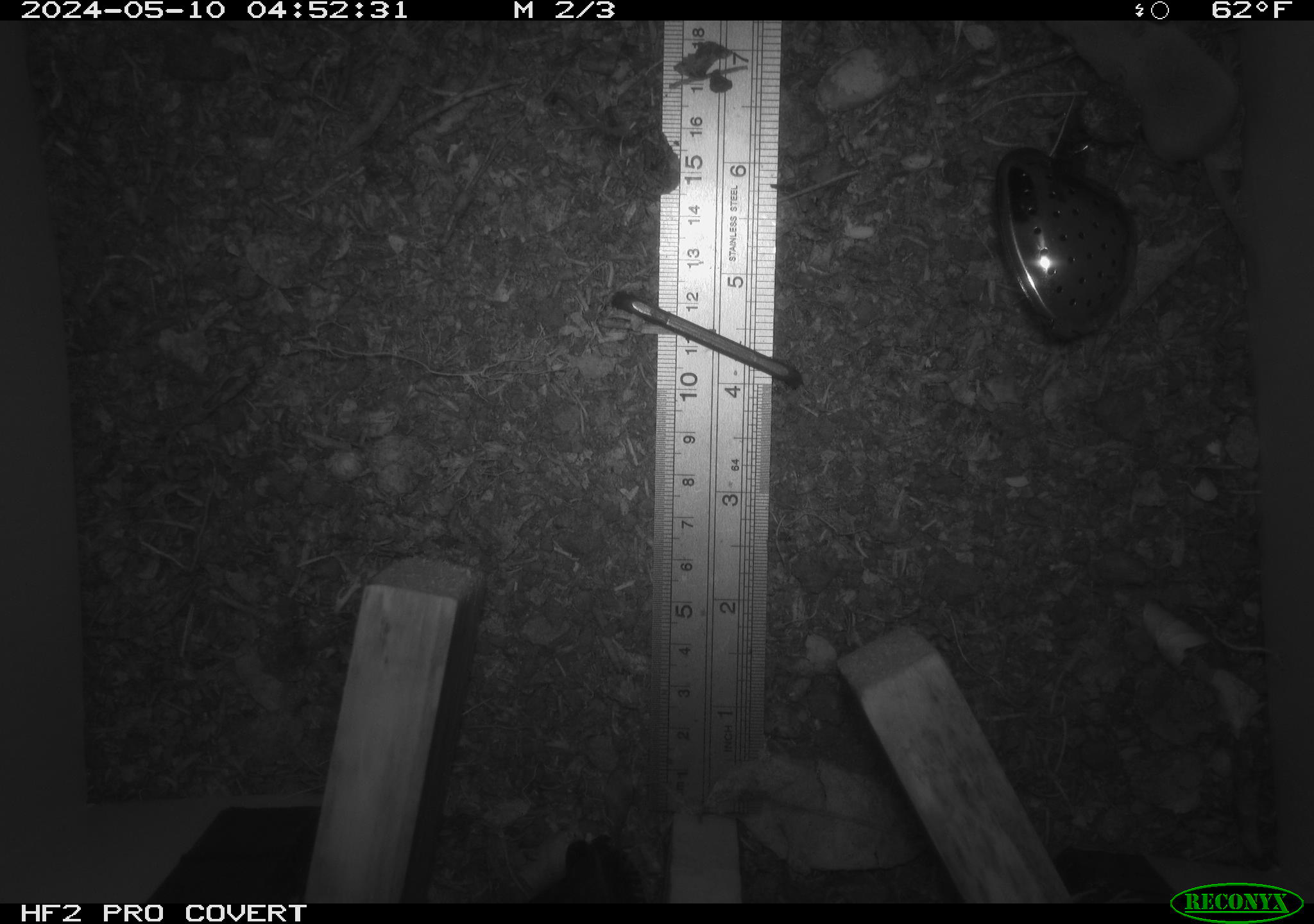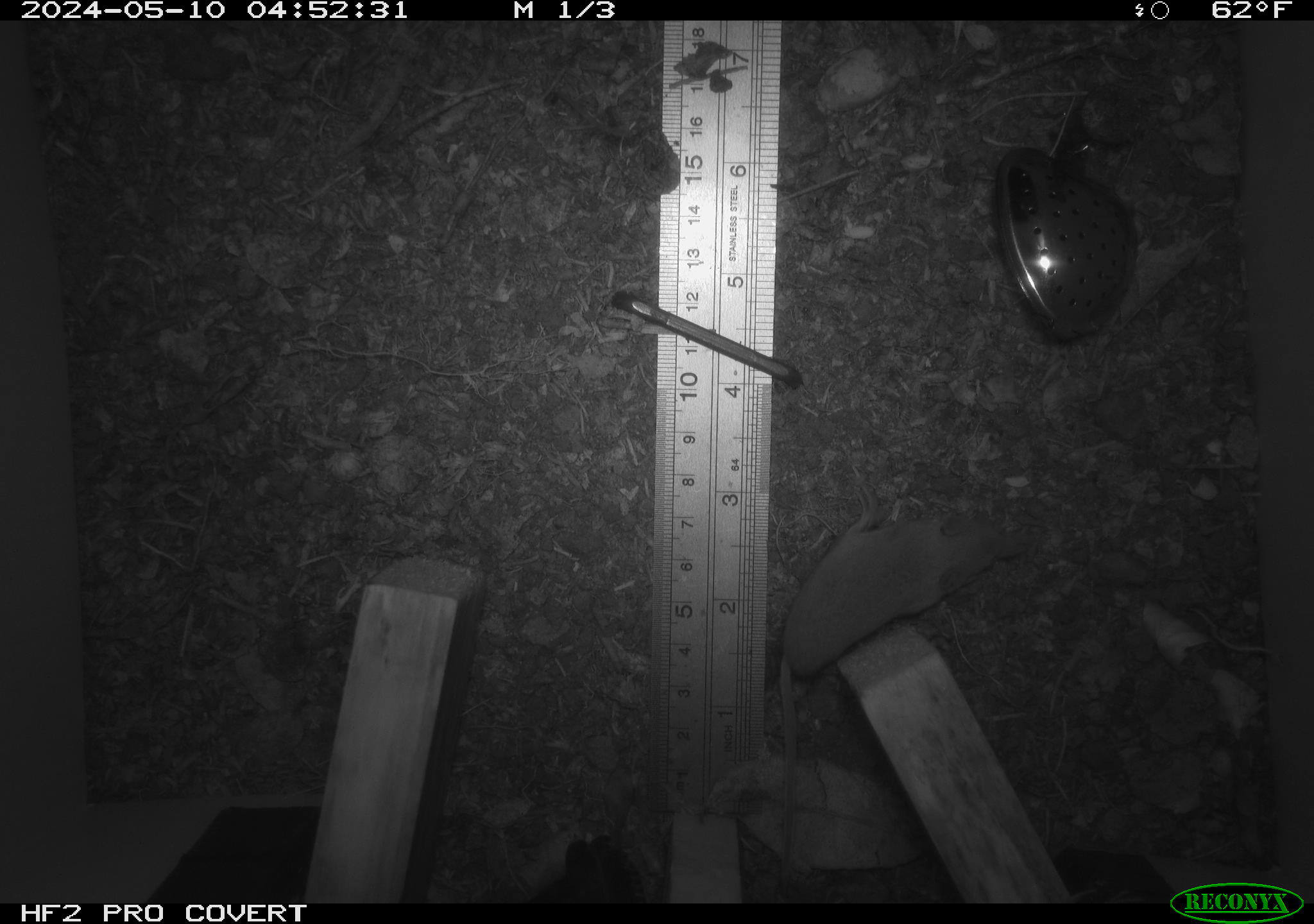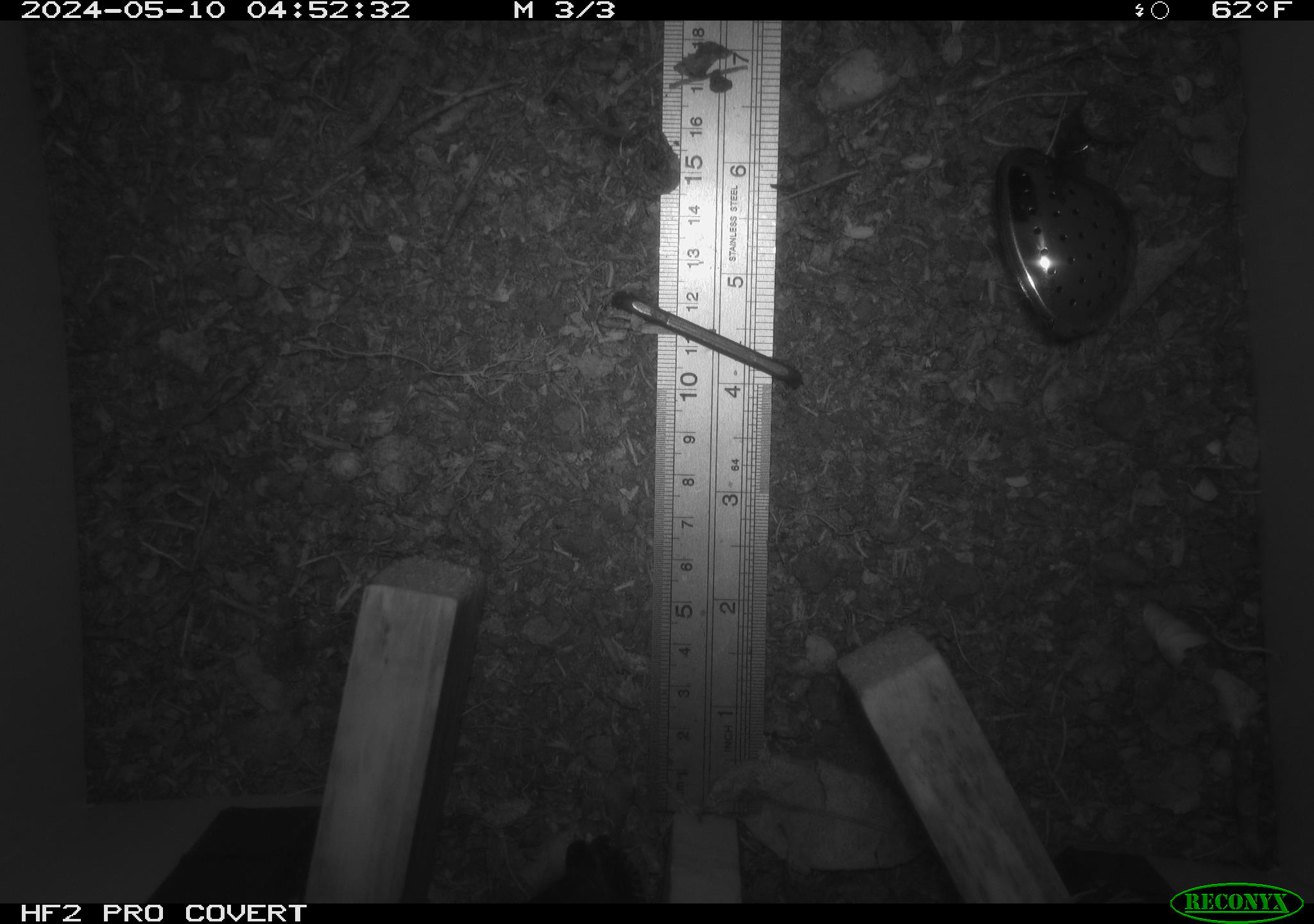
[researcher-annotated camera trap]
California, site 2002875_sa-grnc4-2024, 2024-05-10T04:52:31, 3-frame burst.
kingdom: Animalia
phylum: Chordata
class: Mammalia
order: Rodentia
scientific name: Rodentia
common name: rodent